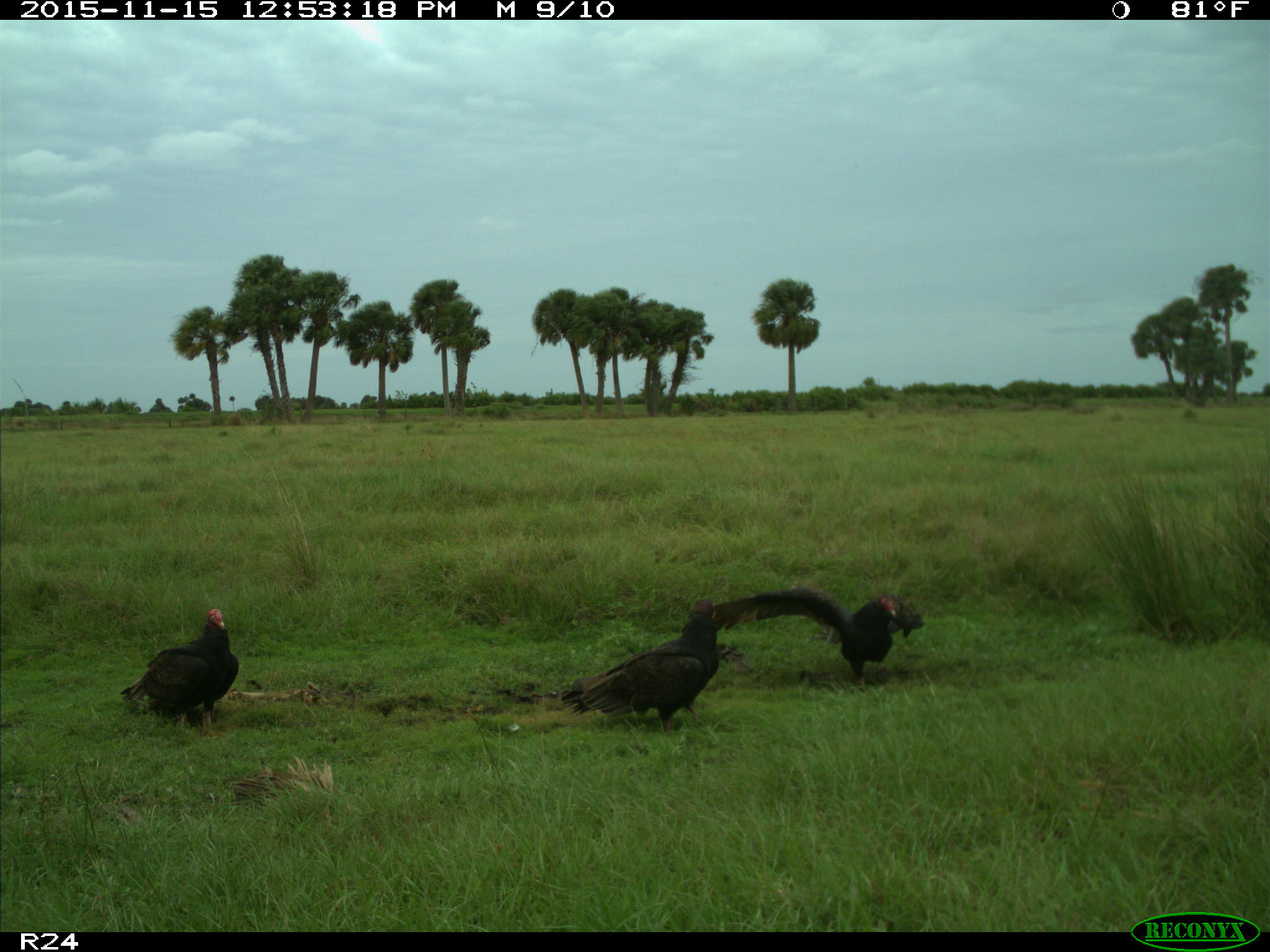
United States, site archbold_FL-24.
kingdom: Animalia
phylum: Chordata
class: Aves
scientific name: Aves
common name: birds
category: unidentified bird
Unidentified bird (birds) (Aves).